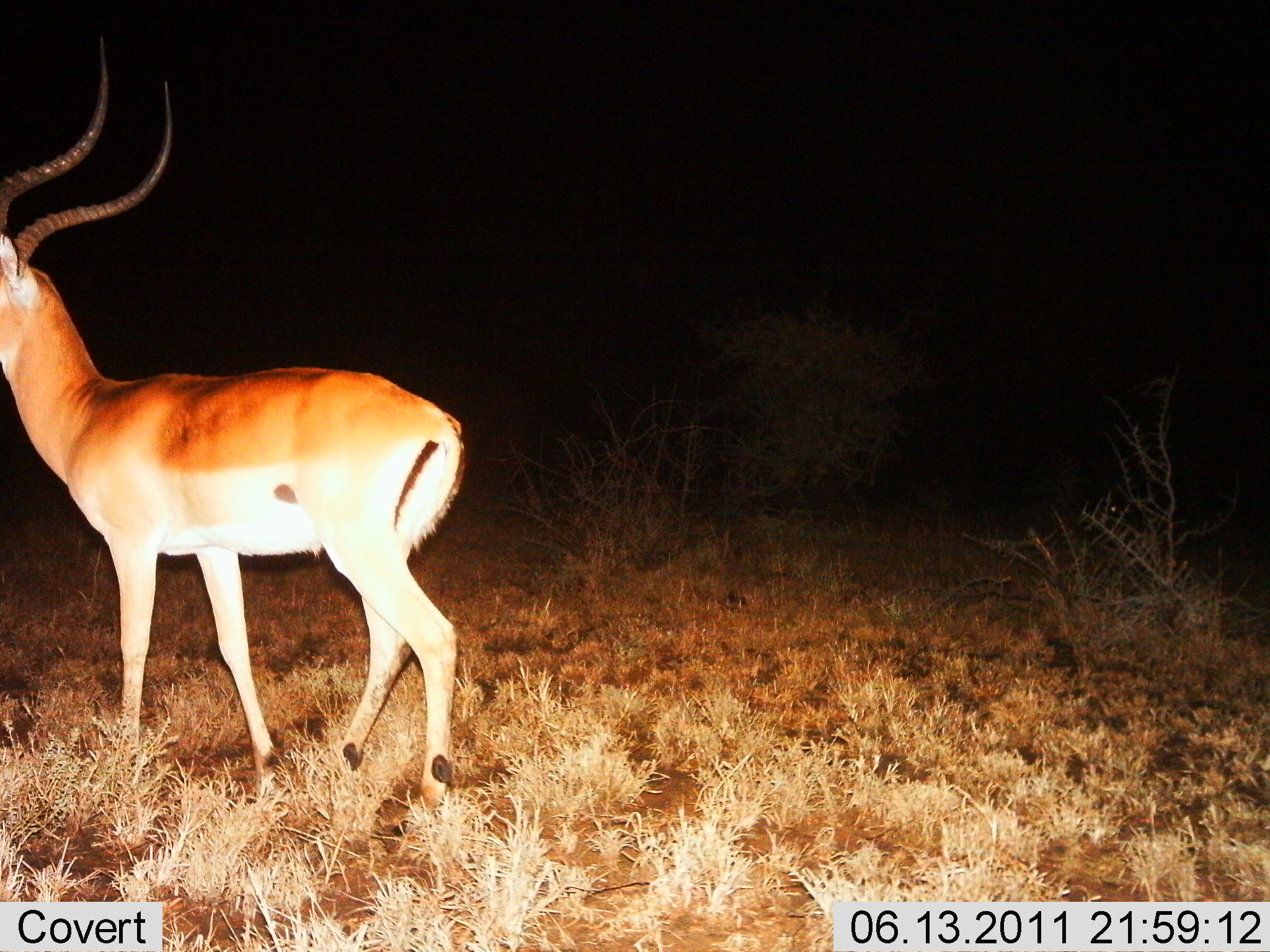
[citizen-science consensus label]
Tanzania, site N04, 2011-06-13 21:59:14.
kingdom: Animalia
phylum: Chordata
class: Mammalia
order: Artiodactyla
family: Bovidae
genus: Aepyceros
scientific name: Aepyceros melampus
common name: impala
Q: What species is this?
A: Impala (Aepyceros melampus).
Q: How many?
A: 1.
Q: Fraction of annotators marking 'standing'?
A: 85%.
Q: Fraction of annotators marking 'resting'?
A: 0%.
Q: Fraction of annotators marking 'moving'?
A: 15%.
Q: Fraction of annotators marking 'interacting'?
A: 0%.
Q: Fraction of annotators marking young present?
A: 0%.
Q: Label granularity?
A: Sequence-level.